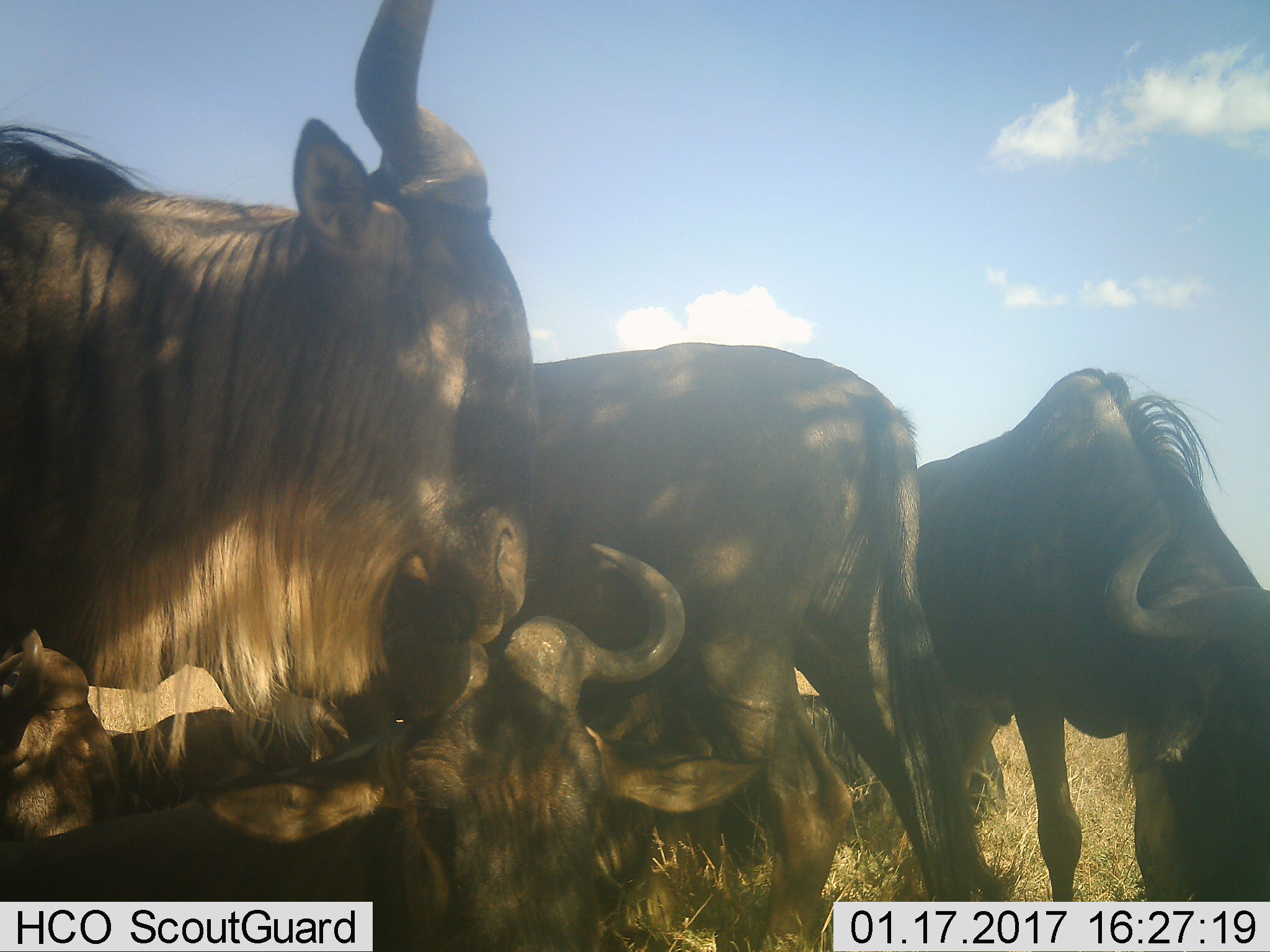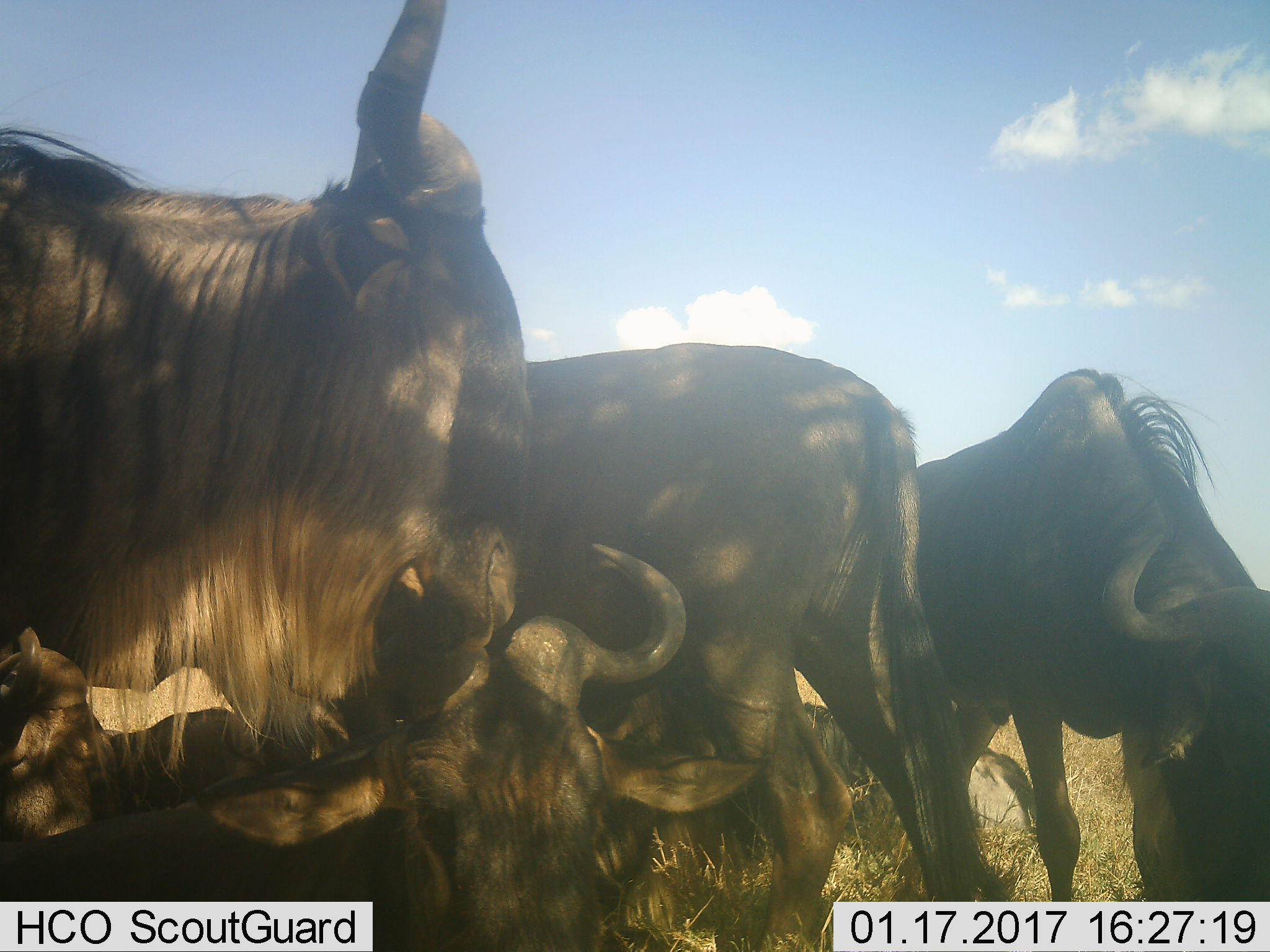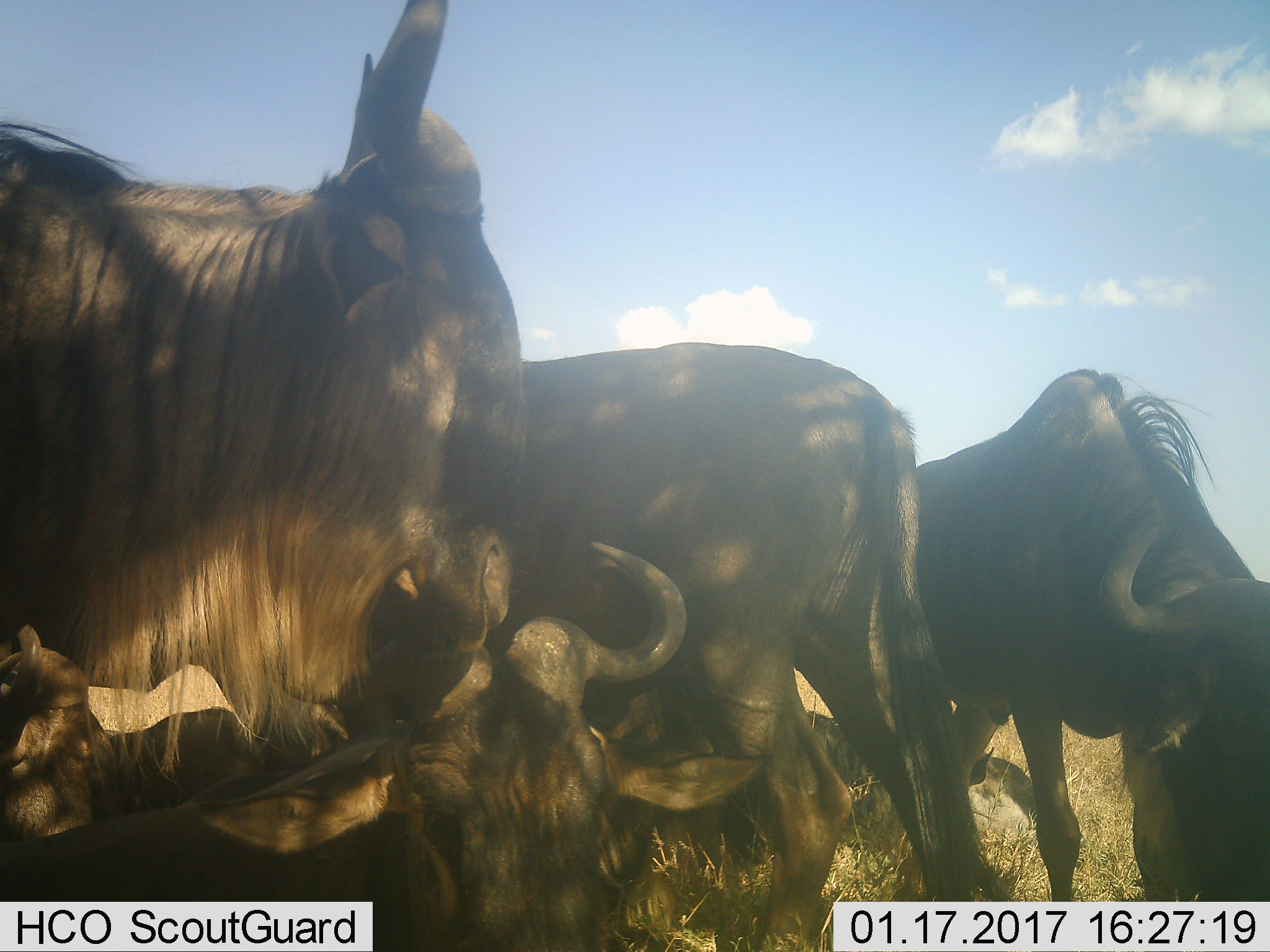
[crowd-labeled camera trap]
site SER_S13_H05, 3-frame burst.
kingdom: Animalia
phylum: Chordata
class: Mammalia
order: Artiodactyla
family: Bovidae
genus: Connochaetes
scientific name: Connochaetes taurinus taurinus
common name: blue wildebeest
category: wildebeestblue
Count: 6.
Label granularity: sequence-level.